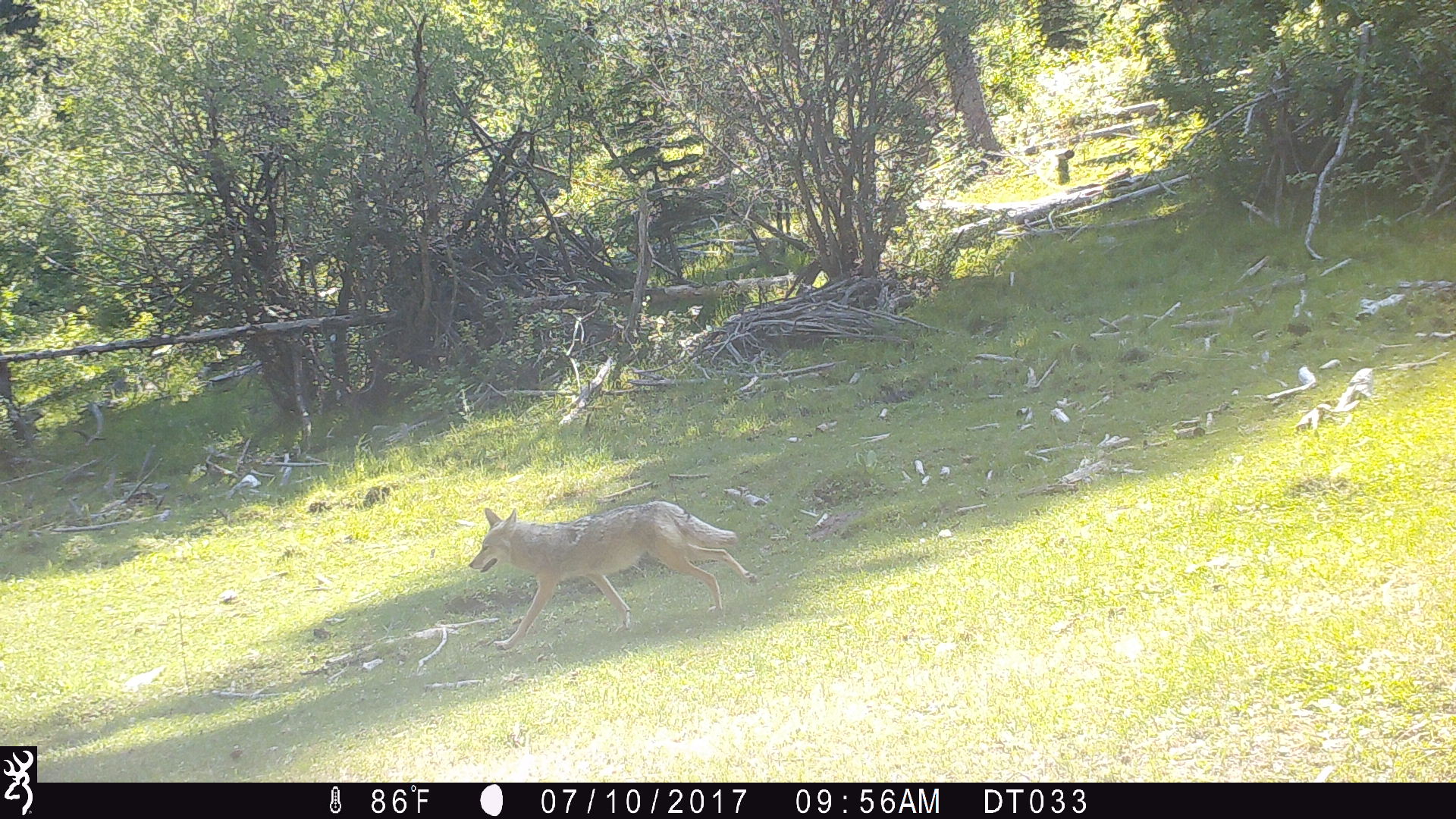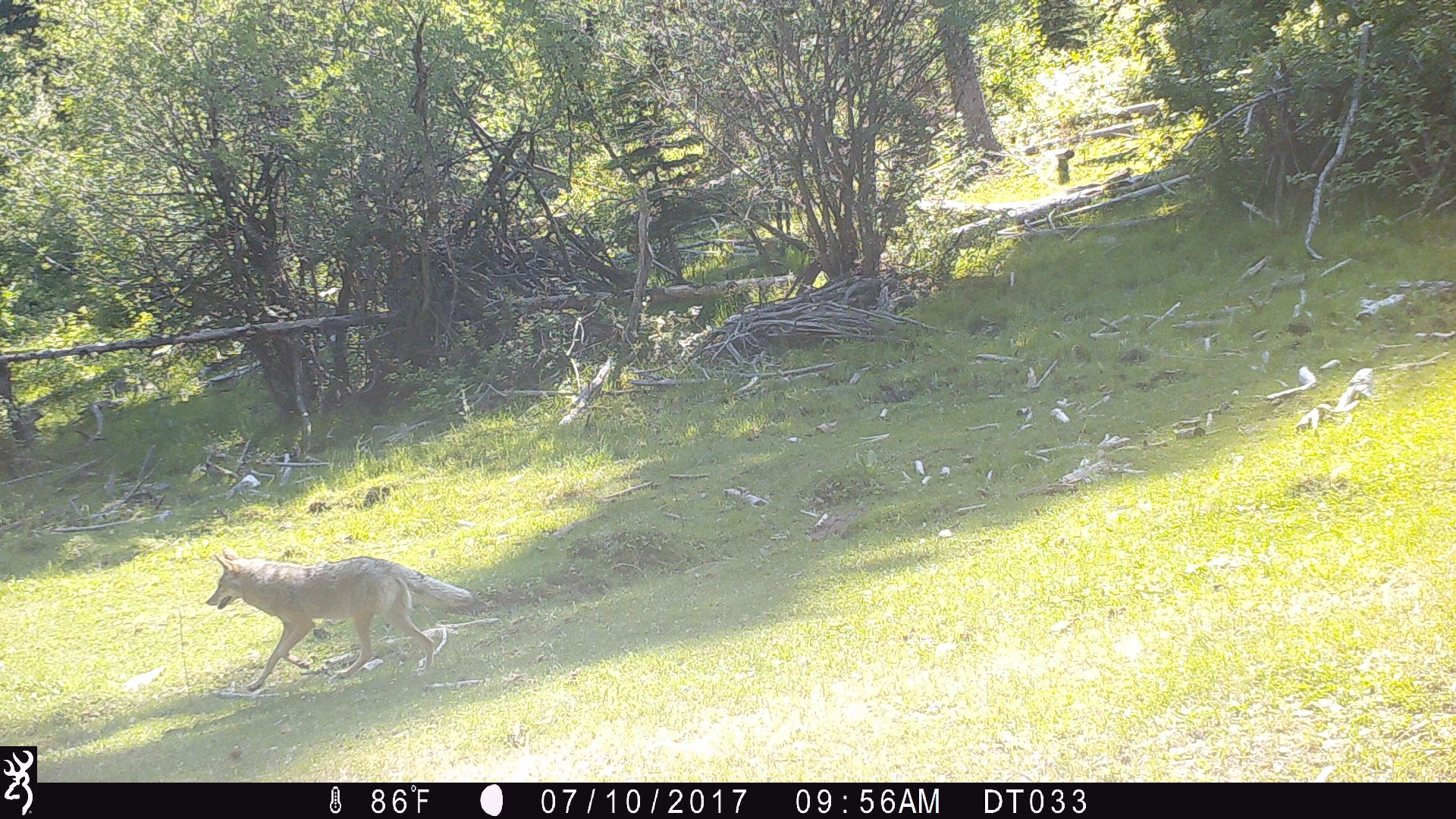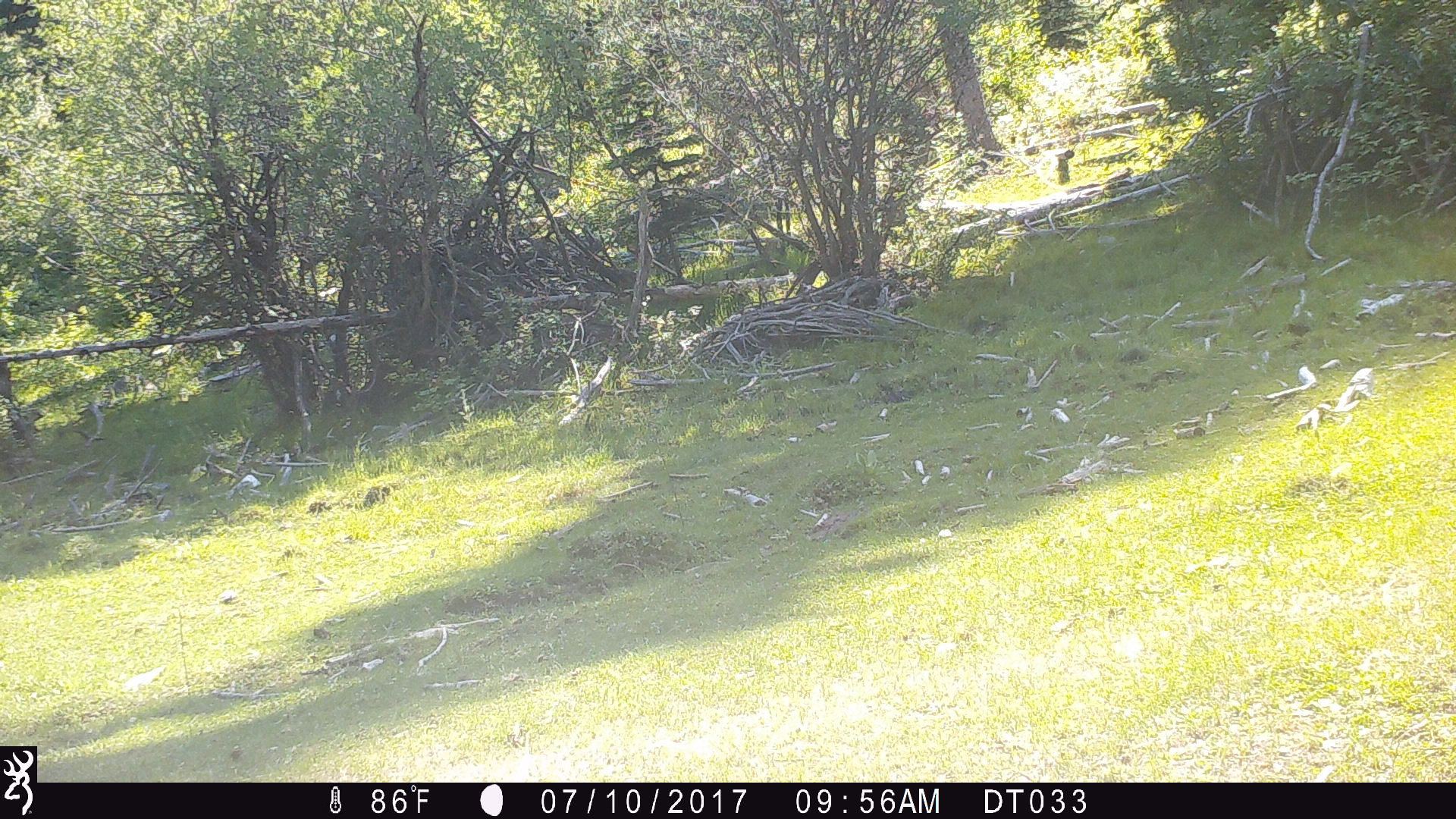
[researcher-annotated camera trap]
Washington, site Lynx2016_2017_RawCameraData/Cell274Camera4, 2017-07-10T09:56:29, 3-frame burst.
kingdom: Animalia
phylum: Chordata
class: Mammalia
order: Carnivora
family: Canidae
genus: Canis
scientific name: Canis latrans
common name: coyote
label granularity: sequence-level